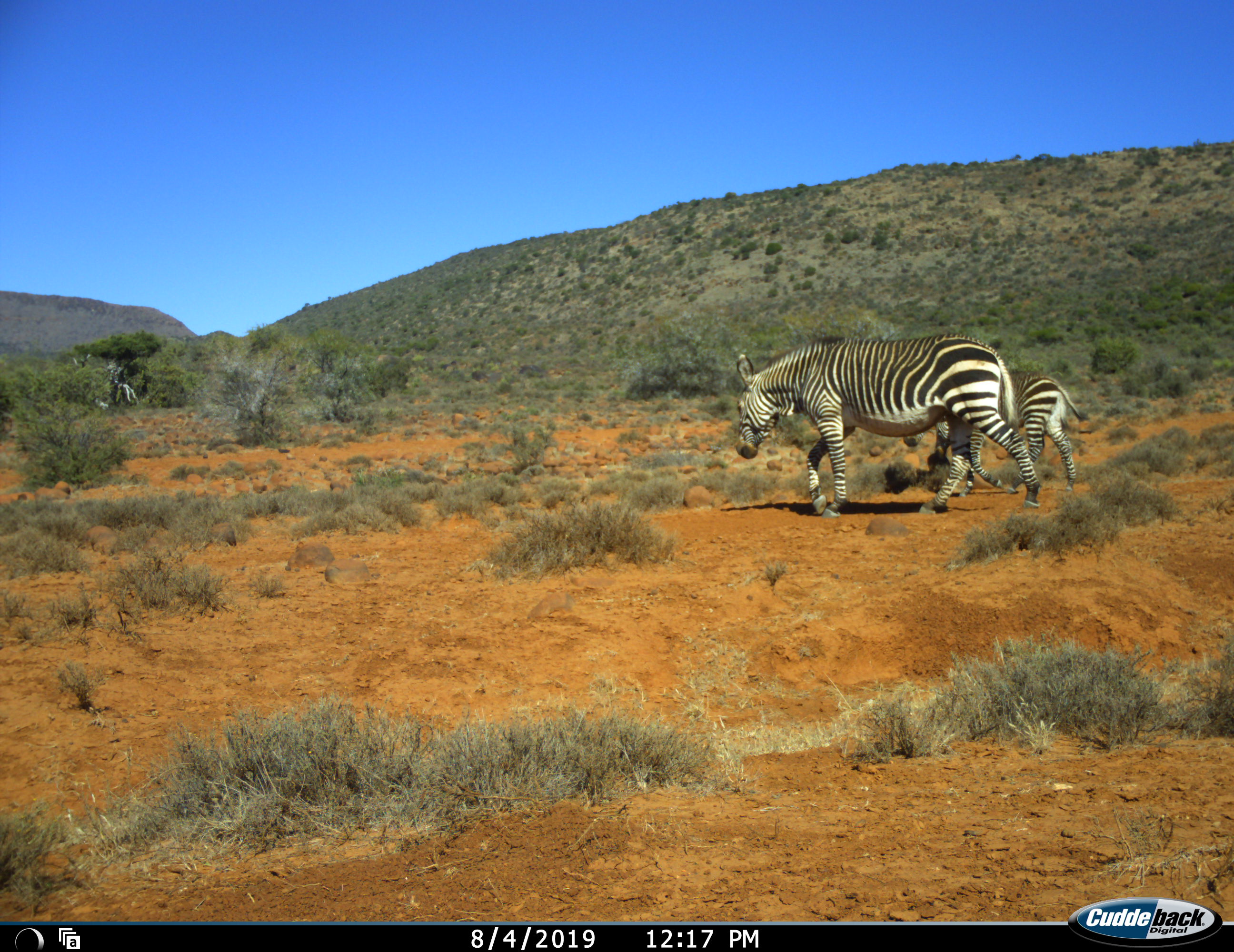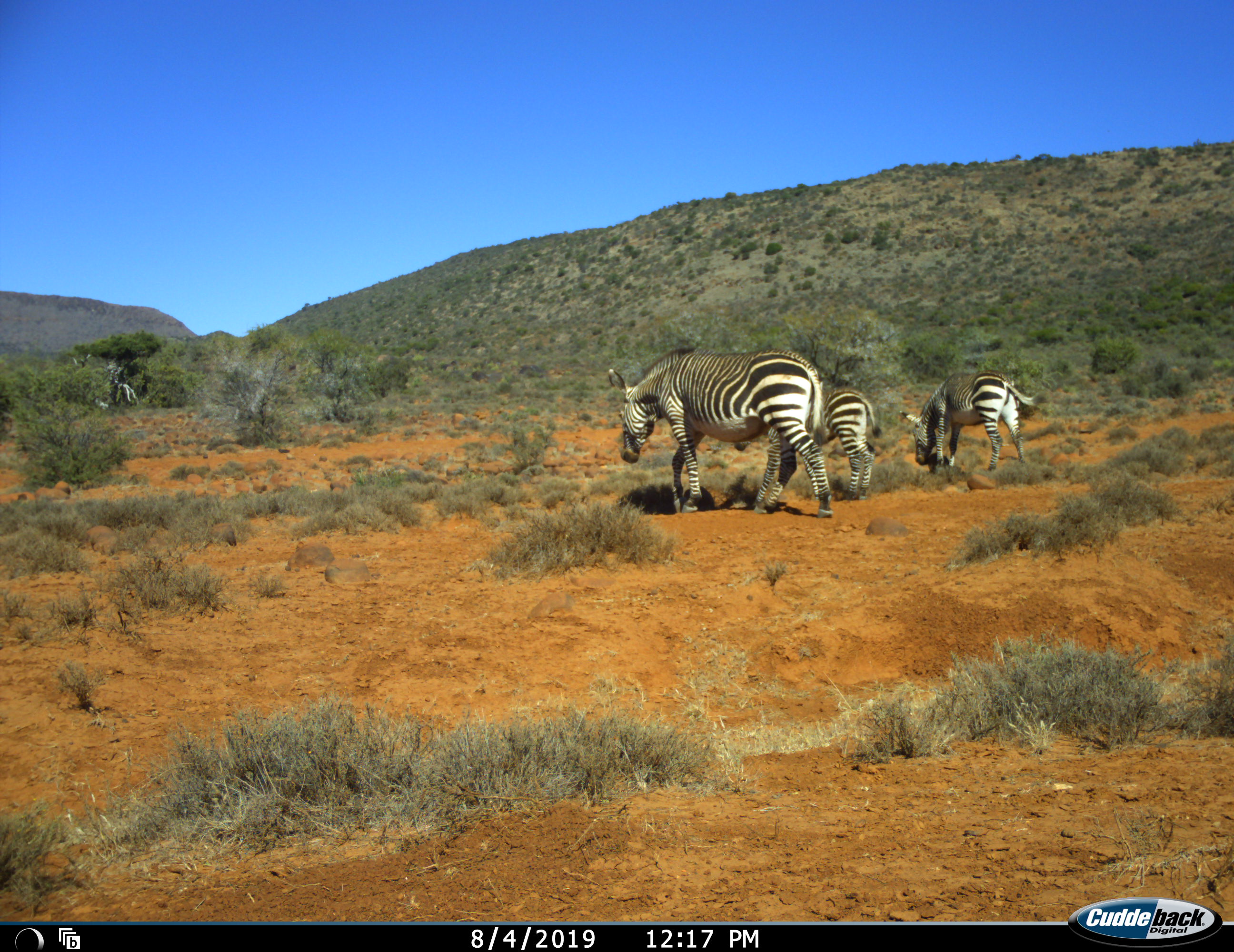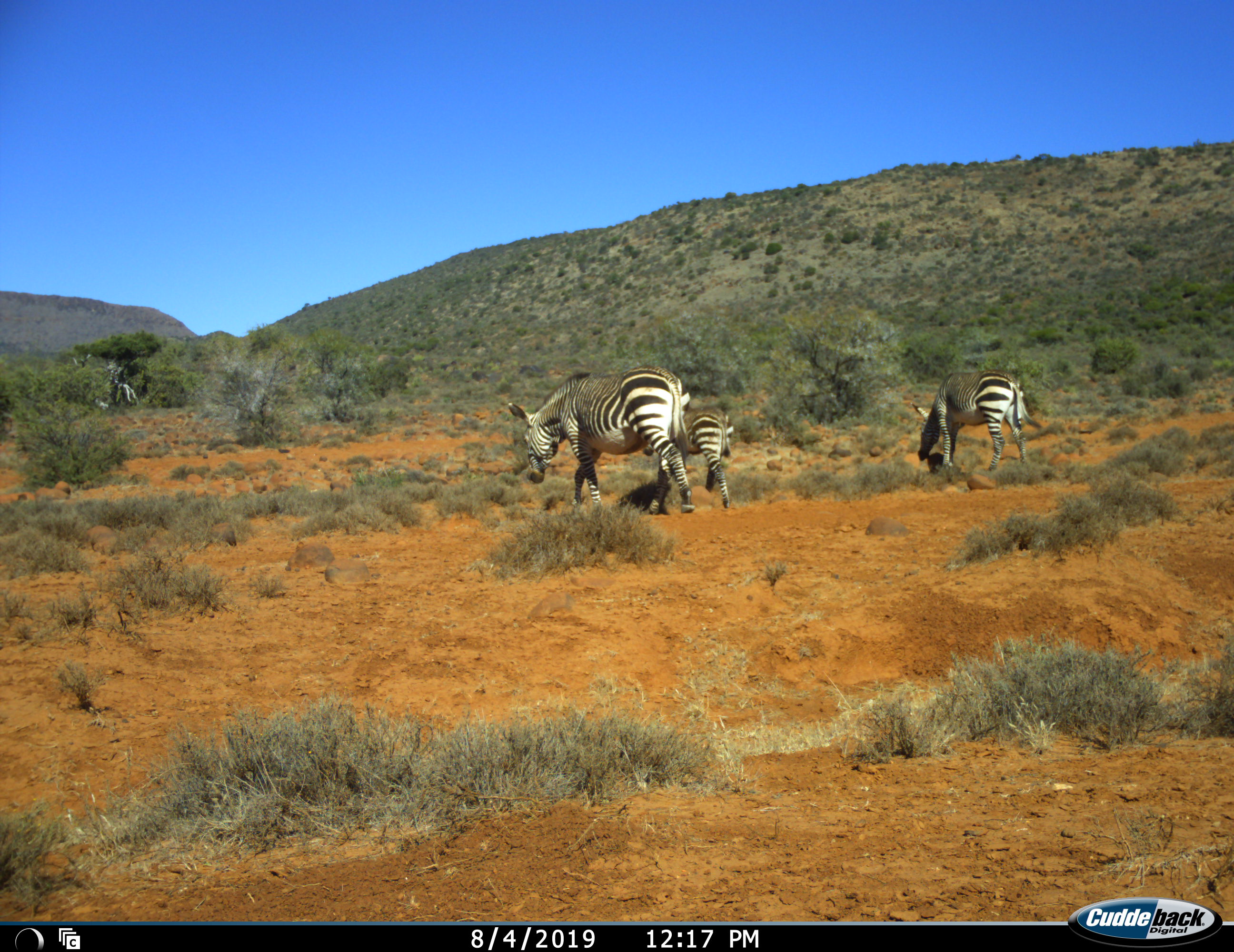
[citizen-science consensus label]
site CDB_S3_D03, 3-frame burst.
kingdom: Animalia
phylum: Chordata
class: Mammalia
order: Perissodactyla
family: Equidae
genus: Equus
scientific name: Equus zebra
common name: mountain zebra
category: zebramountain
Zebramountain (mountain zebra) (Equus zebra), count 3. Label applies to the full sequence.